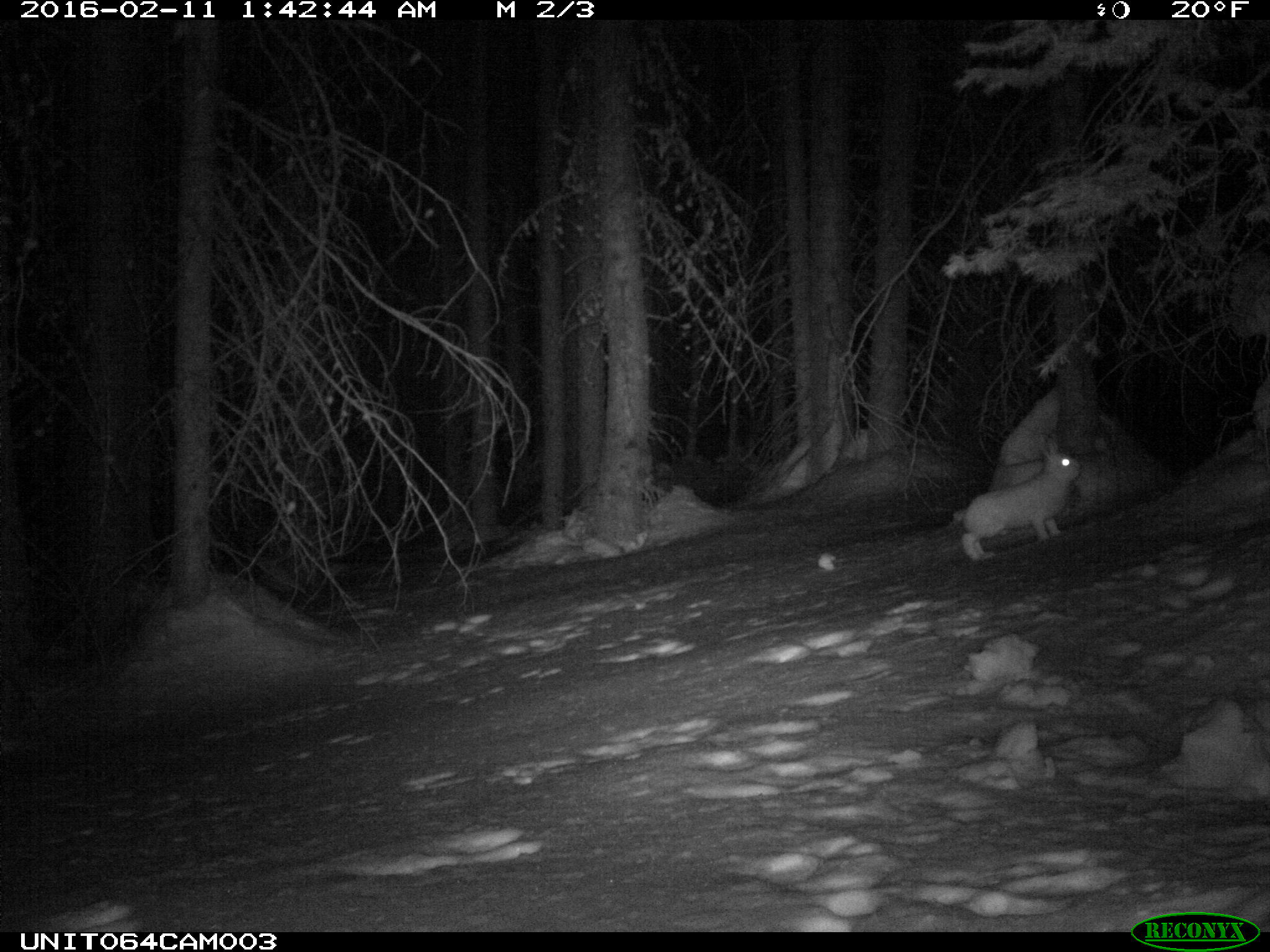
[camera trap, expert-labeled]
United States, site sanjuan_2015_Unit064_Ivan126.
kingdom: Animalia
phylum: Chordata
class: Mammalia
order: Lagomorpha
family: Leporidae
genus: Lepus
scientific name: Lepus americanus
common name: snowshoe hare